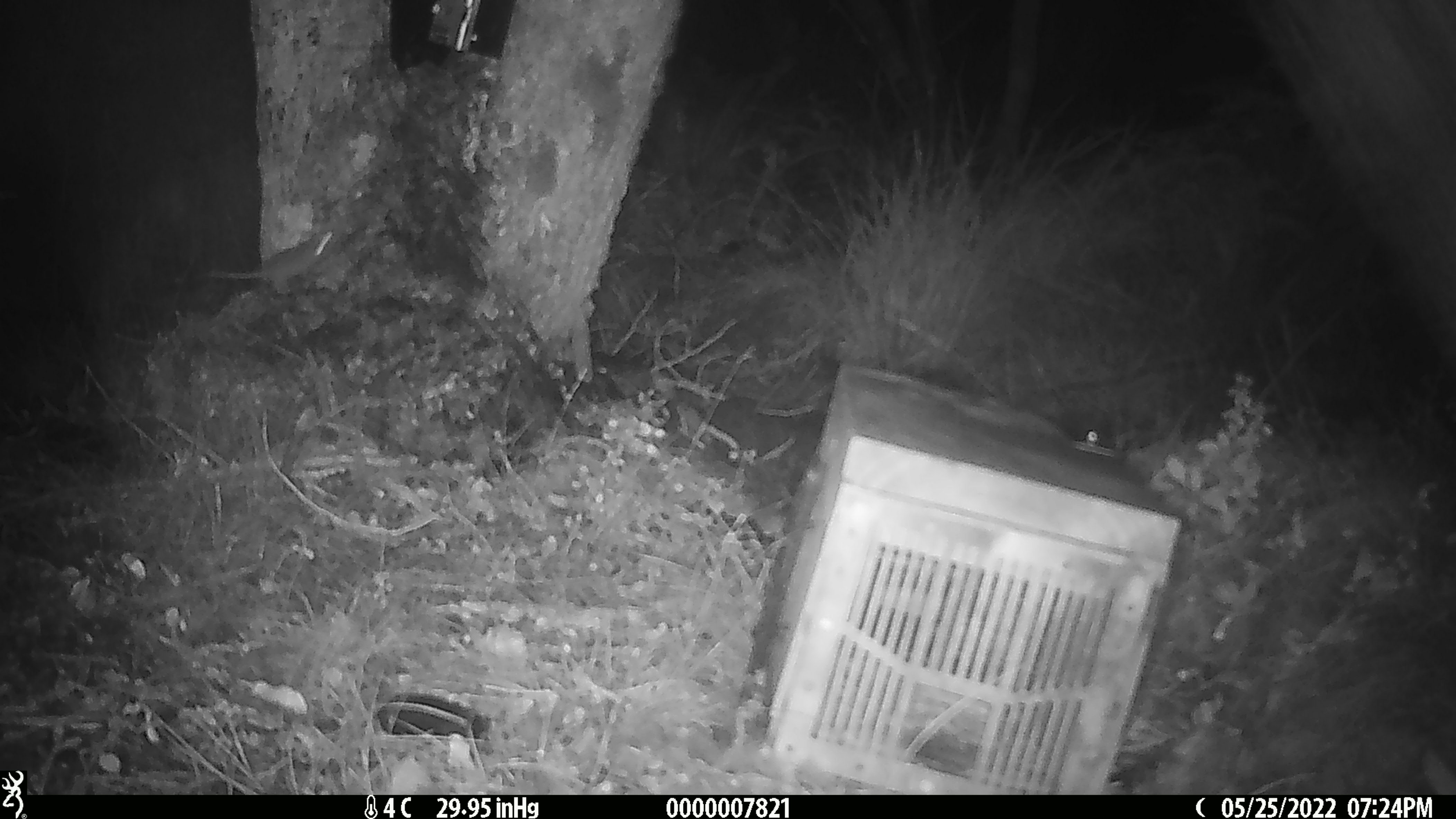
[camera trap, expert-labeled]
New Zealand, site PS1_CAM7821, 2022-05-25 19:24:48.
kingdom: Animalia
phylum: Chordata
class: Mammalia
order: Rodentia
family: Muridae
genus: Mus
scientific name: Mus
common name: mouse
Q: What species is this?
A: Mouse (Mus).